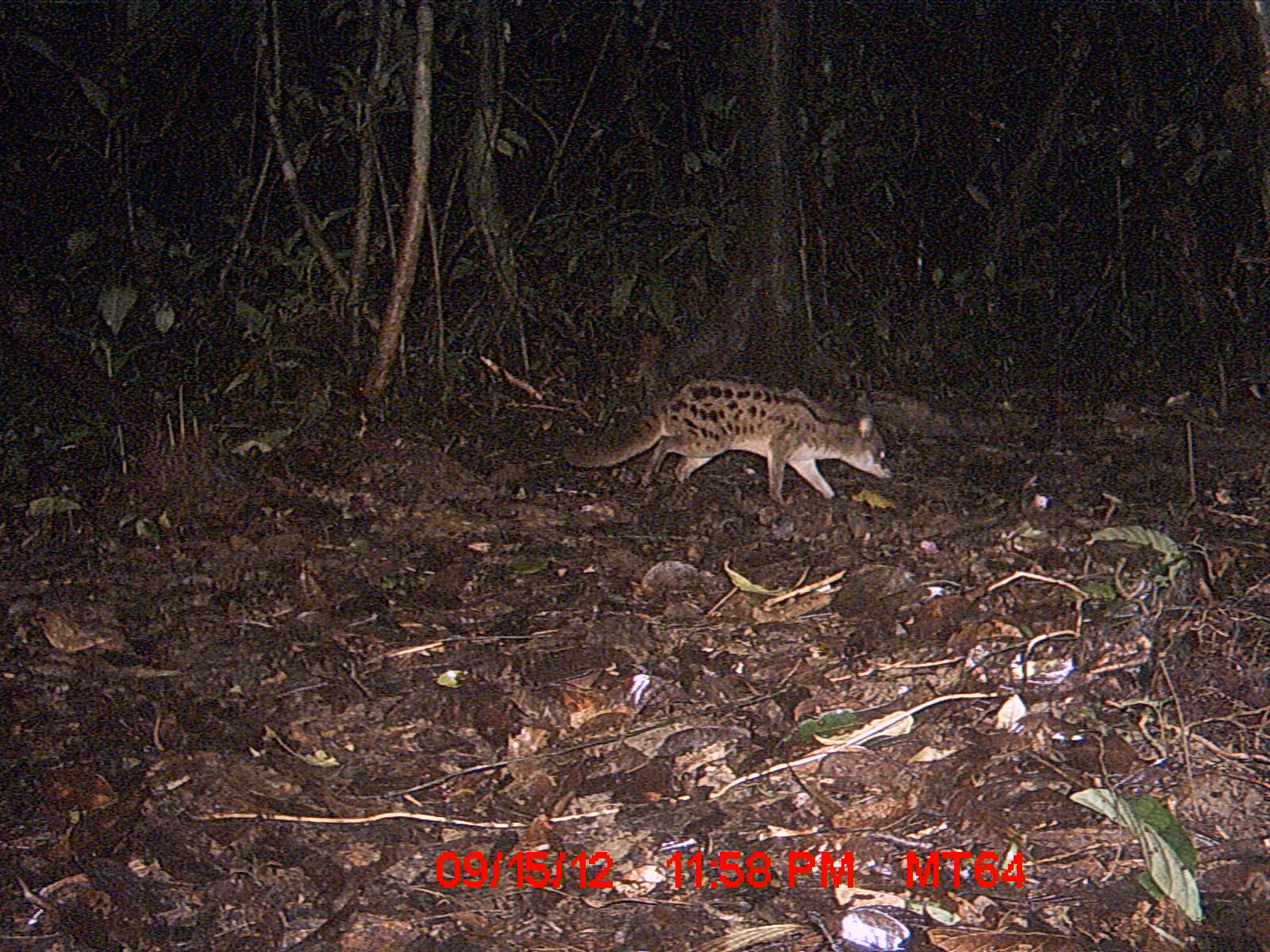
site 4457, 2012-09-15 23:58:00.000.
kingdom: Animalia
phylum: Chordata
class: Mammalia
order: Carnivora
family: Eupleridae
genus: Fossa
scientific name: Fossa fossana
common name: fanaloka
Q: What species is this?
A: Fossa fossana (fanaloka).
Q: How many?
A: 1.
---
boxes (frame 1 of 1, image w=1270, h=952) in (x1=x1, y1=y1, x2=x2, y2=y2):
fossa fossana: (x1=561, y1=375, x2=895, y2=505)